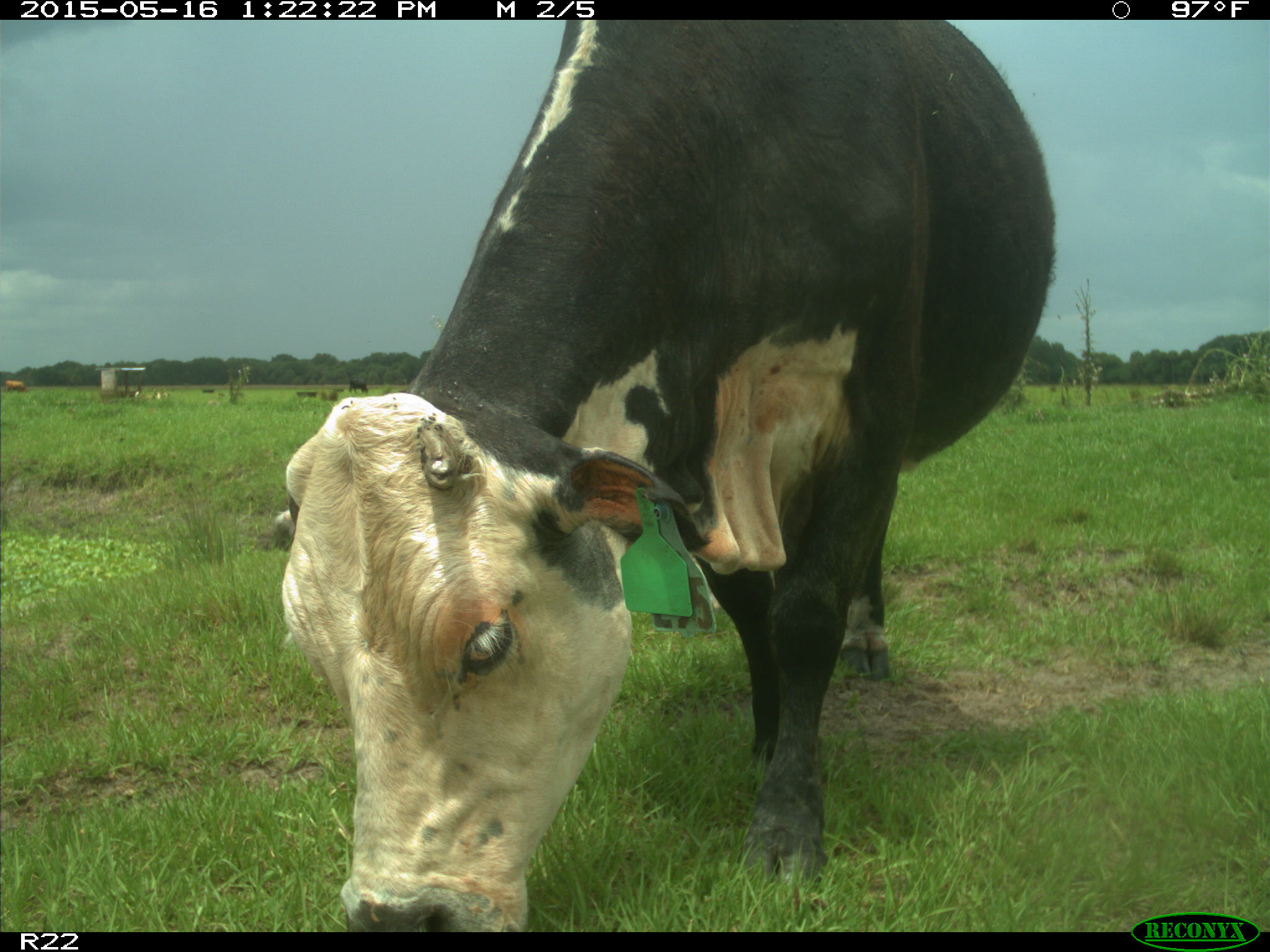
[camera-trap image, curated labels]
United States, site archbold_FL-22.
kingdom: Animalia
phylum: Chordata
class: Mammalia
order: Artiodactyla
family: Bovidae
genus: Bos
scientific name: Bos taurus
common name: domestic cow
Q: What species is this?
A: Bos taurus (domestic cow).